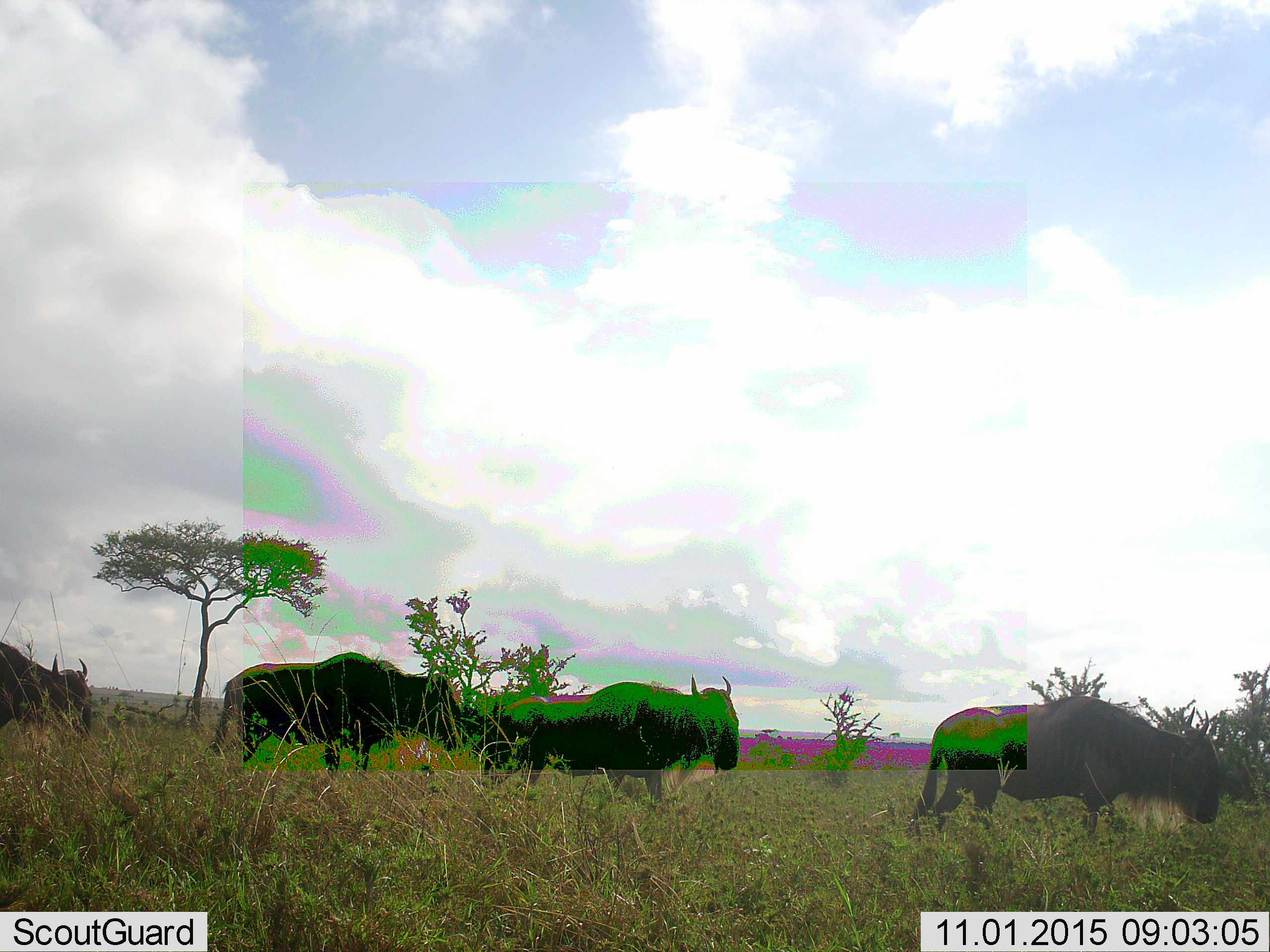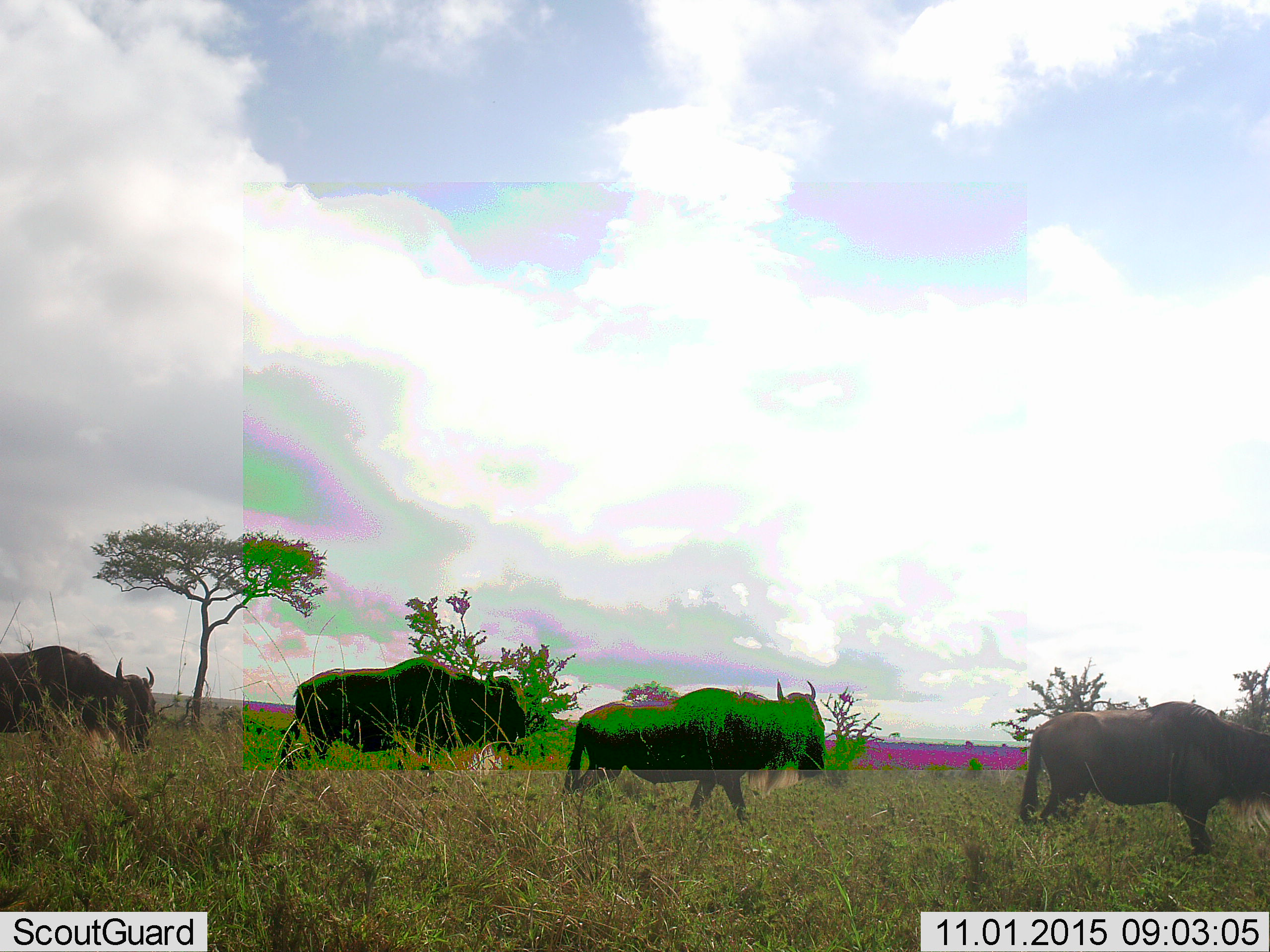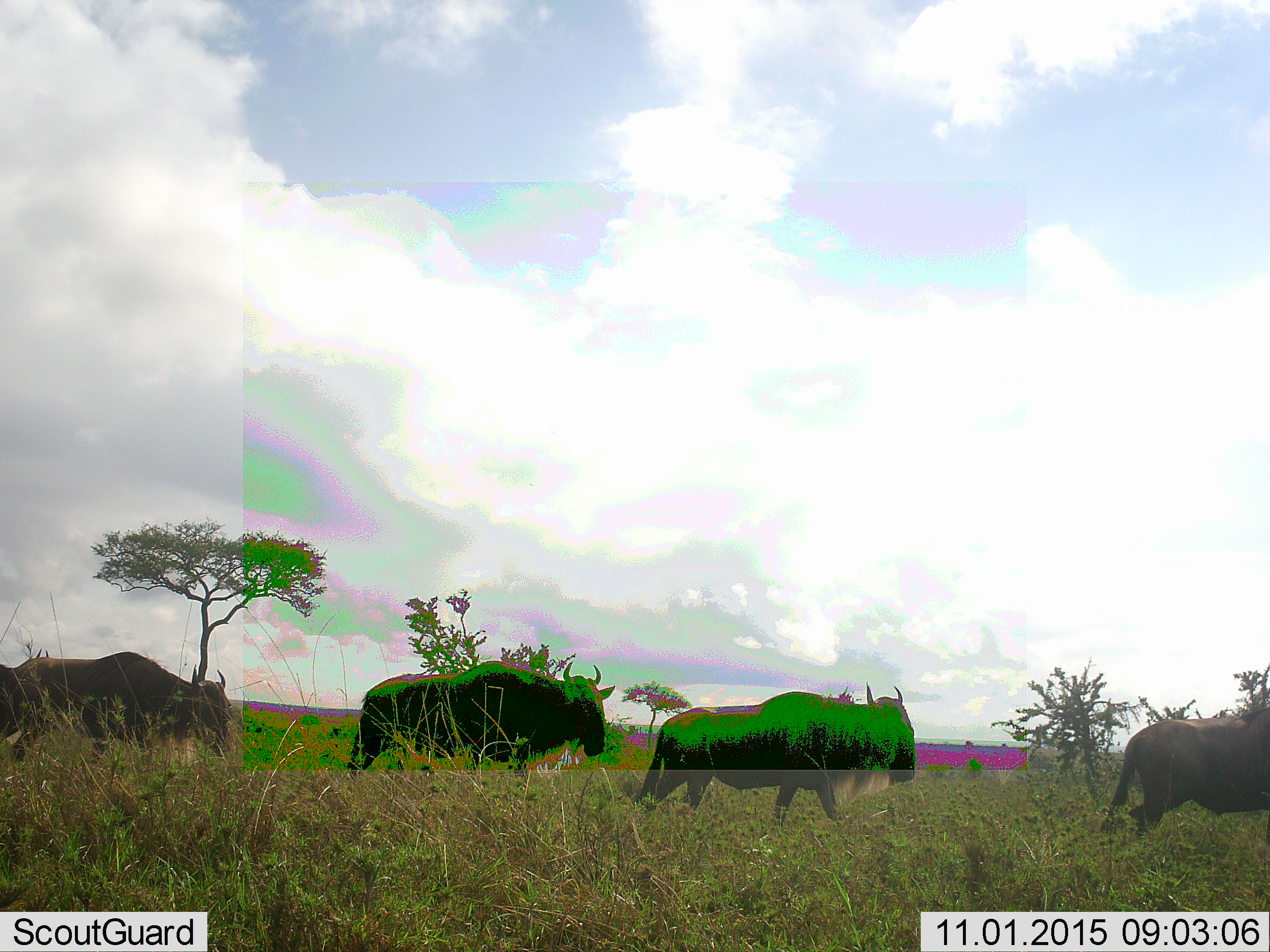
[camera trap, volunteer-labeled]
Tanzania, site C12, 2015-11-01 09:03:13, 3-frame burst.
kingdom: Animalia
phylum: Chordata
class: Mammalia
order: Artiodactyla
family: Bovidae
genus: Connochaetes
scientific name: Connochaetes taurinus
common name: blue wildebeest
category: wildebeest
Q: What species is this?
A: Wildebeest (blue wildebeest) (Connochaetes taurinus).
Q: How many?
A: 4.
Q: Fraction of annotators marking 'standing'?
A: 14%.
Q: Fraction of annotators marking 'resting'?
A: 0%.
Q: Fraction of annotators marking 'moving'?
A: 93%.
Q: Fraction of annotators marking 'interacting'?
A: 0%.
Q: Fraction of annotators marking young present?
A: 0%.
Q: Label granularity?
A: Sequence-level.